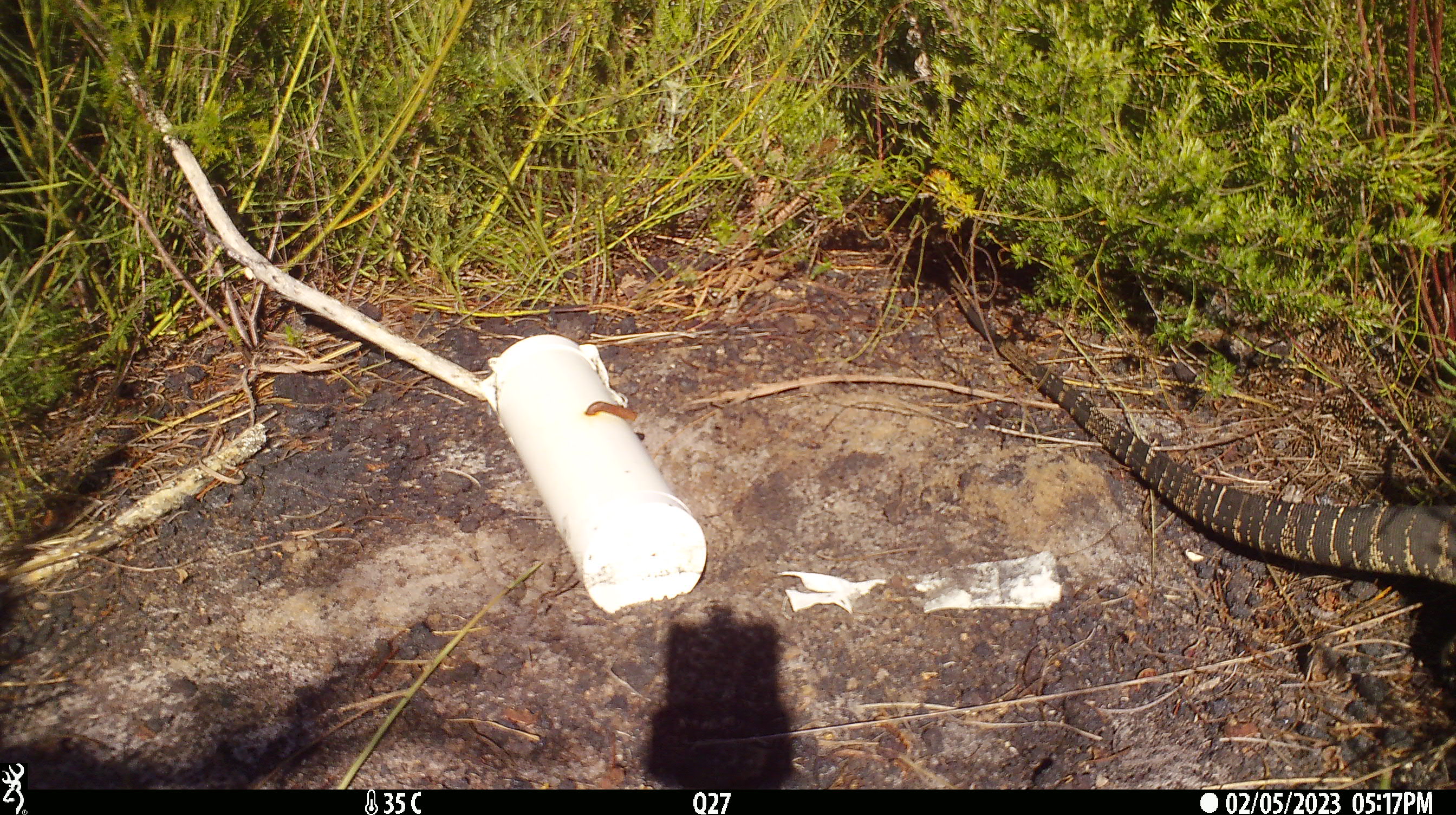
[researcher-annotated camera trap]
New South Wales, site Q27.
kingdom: Animalia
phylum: Chordata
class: Reptilia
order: Squamata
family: Varanidae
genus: Varanus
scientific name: Varanus varius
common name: lace monitor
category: goanna